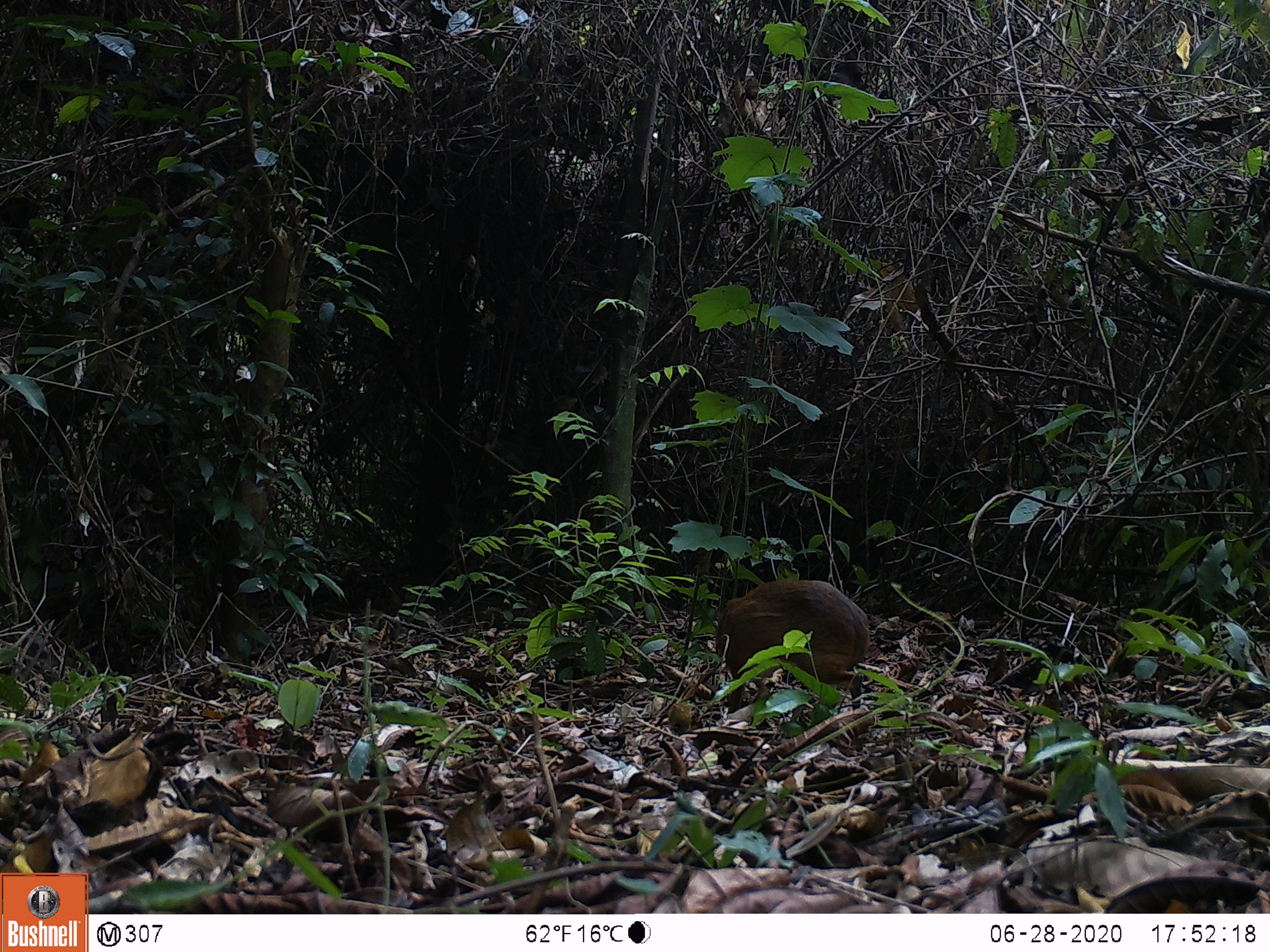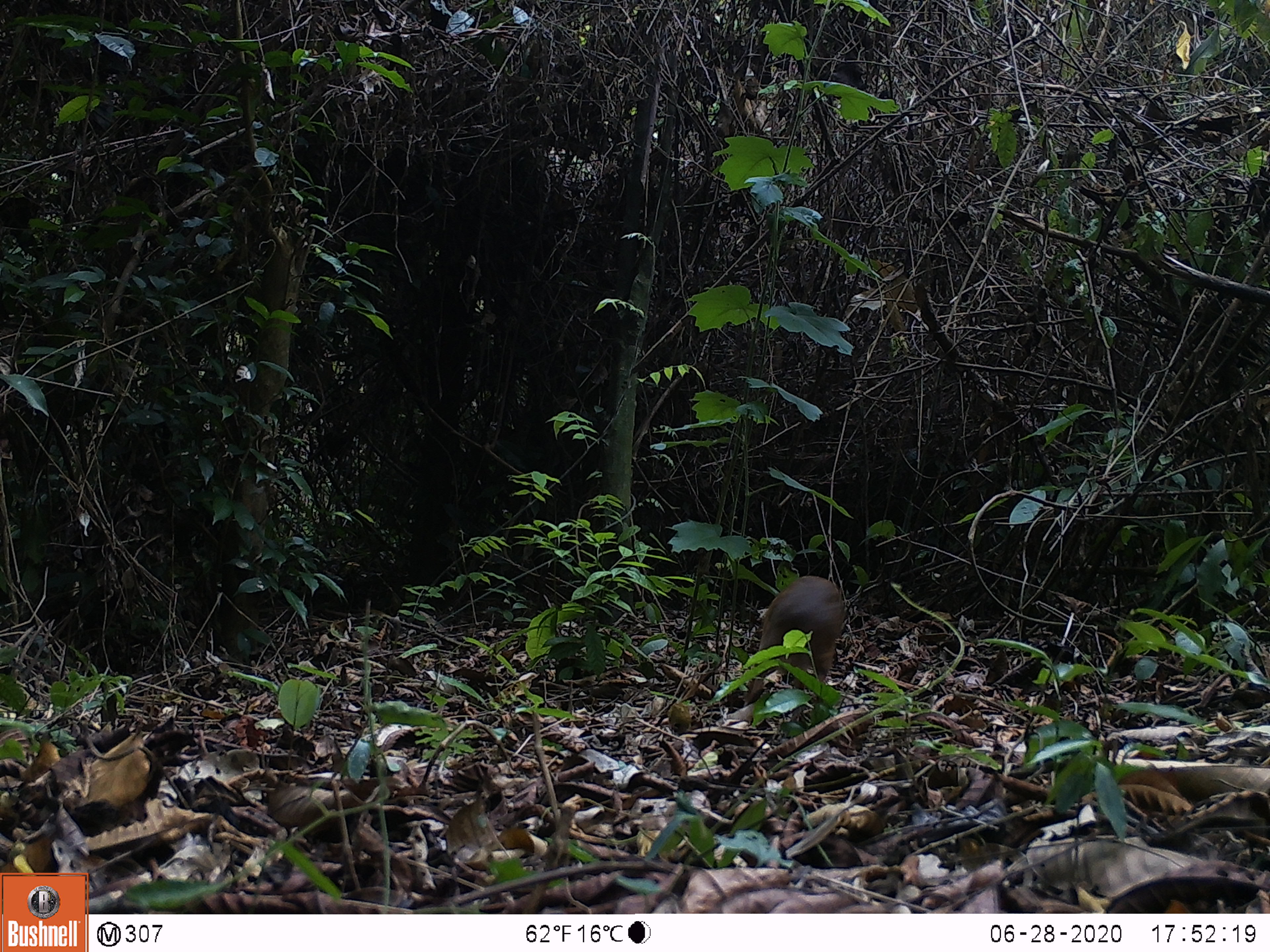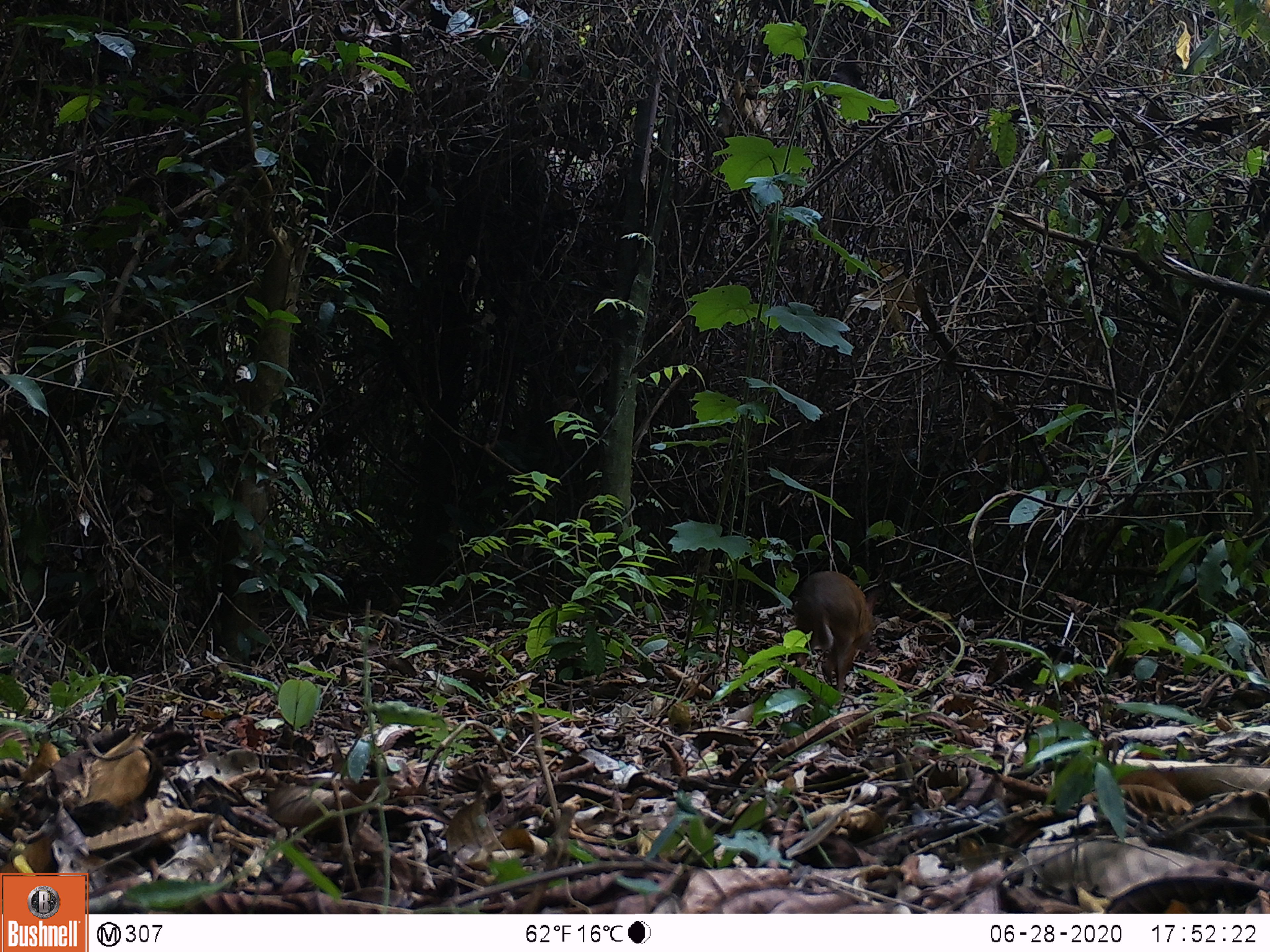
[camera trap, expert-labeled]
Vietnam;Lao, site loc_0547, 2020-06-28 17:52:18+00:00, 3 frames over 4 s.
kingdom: Animalia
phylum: Chordata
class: Mammalia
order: Artiodactyla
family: Tragulidae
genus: Moschiola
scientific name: Moschiola meminna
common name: chevrotain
Chevrotain (Moschiola meminna). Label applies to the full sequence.